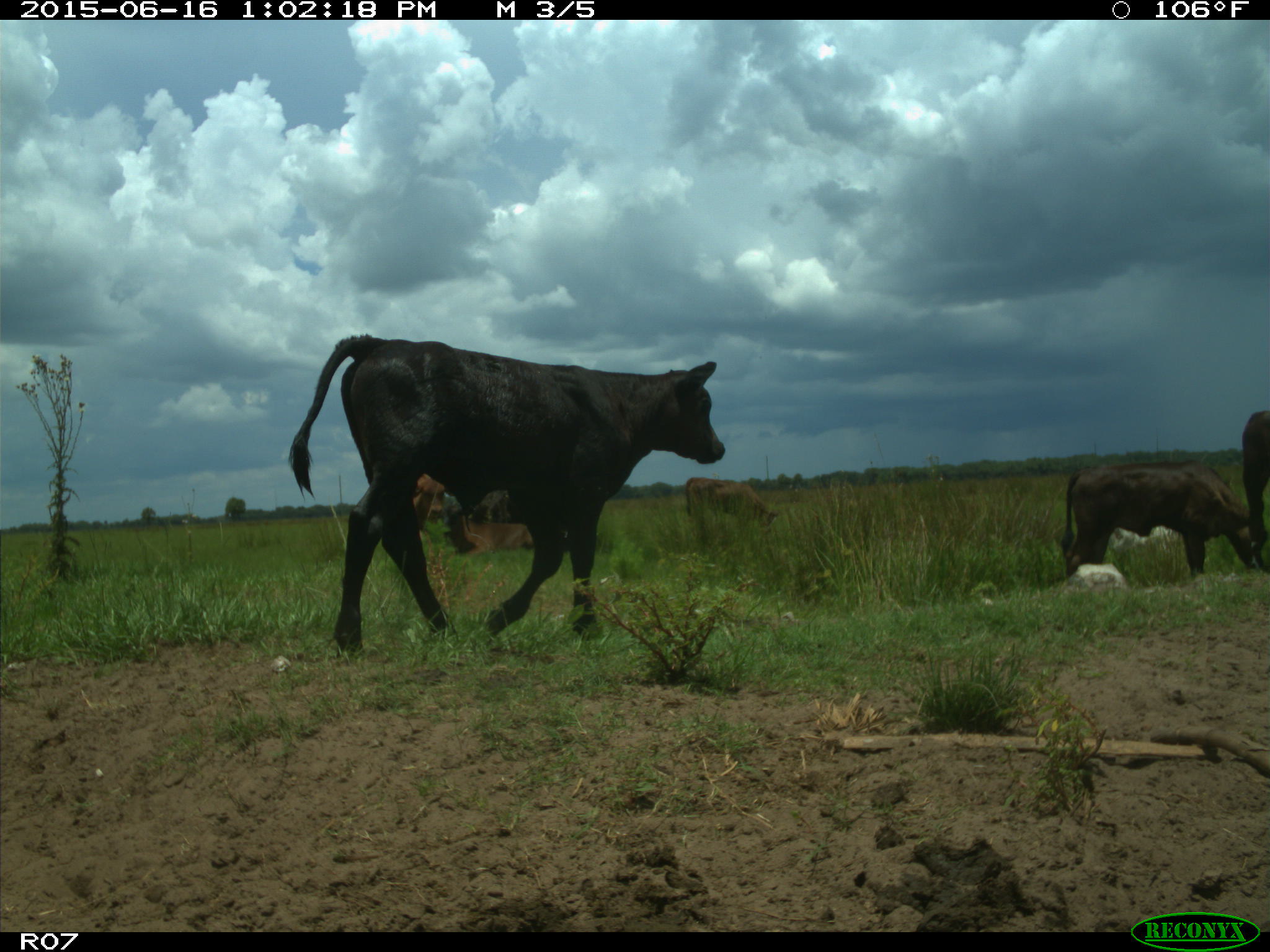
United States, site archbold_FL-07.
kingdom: Animalia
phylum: Chordata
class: Mammalia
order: Artiodactyla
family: Bovidae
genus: Bos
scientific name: Bos taurus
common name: domestic cow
Bos taurus (domestic cow).